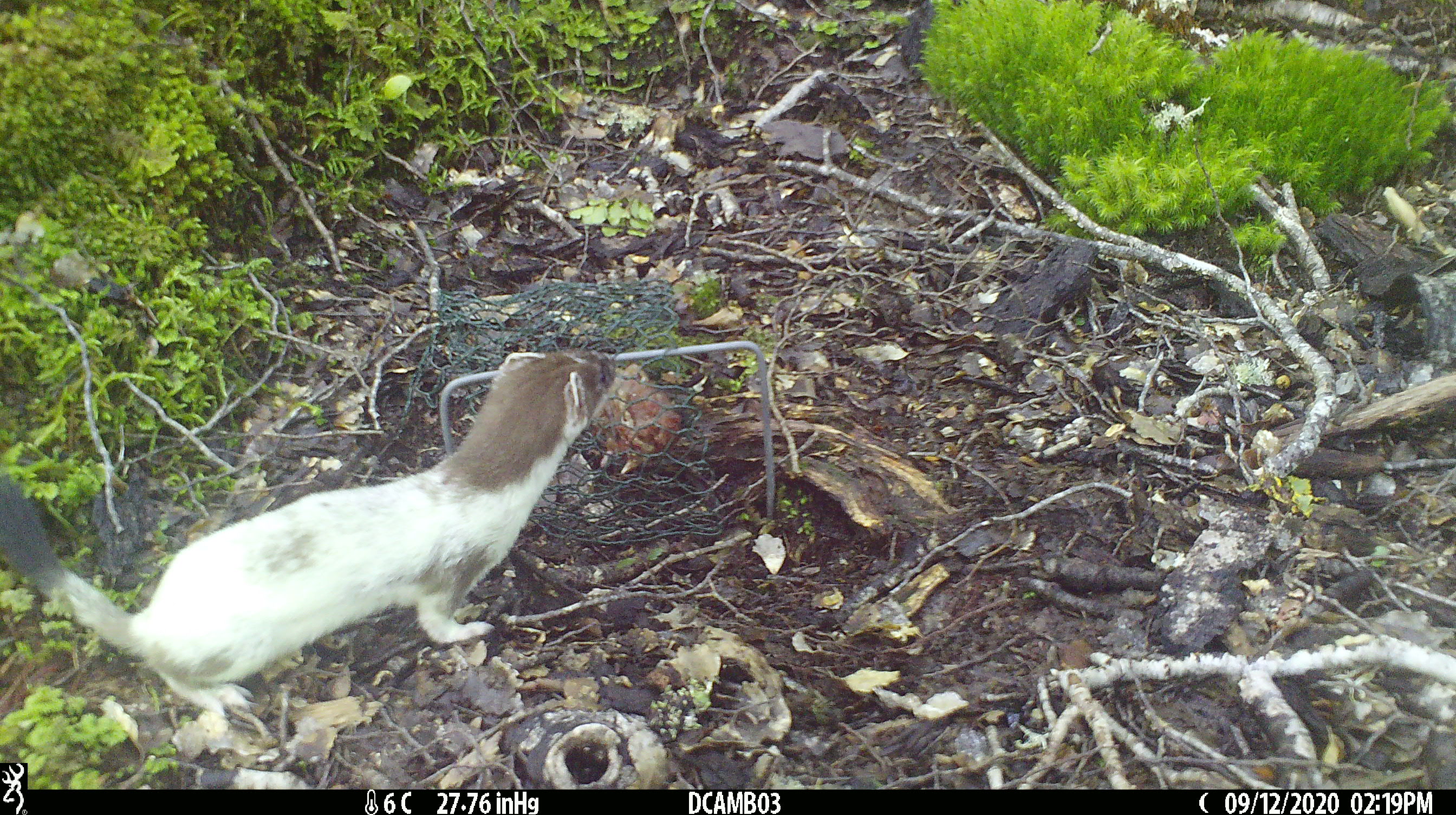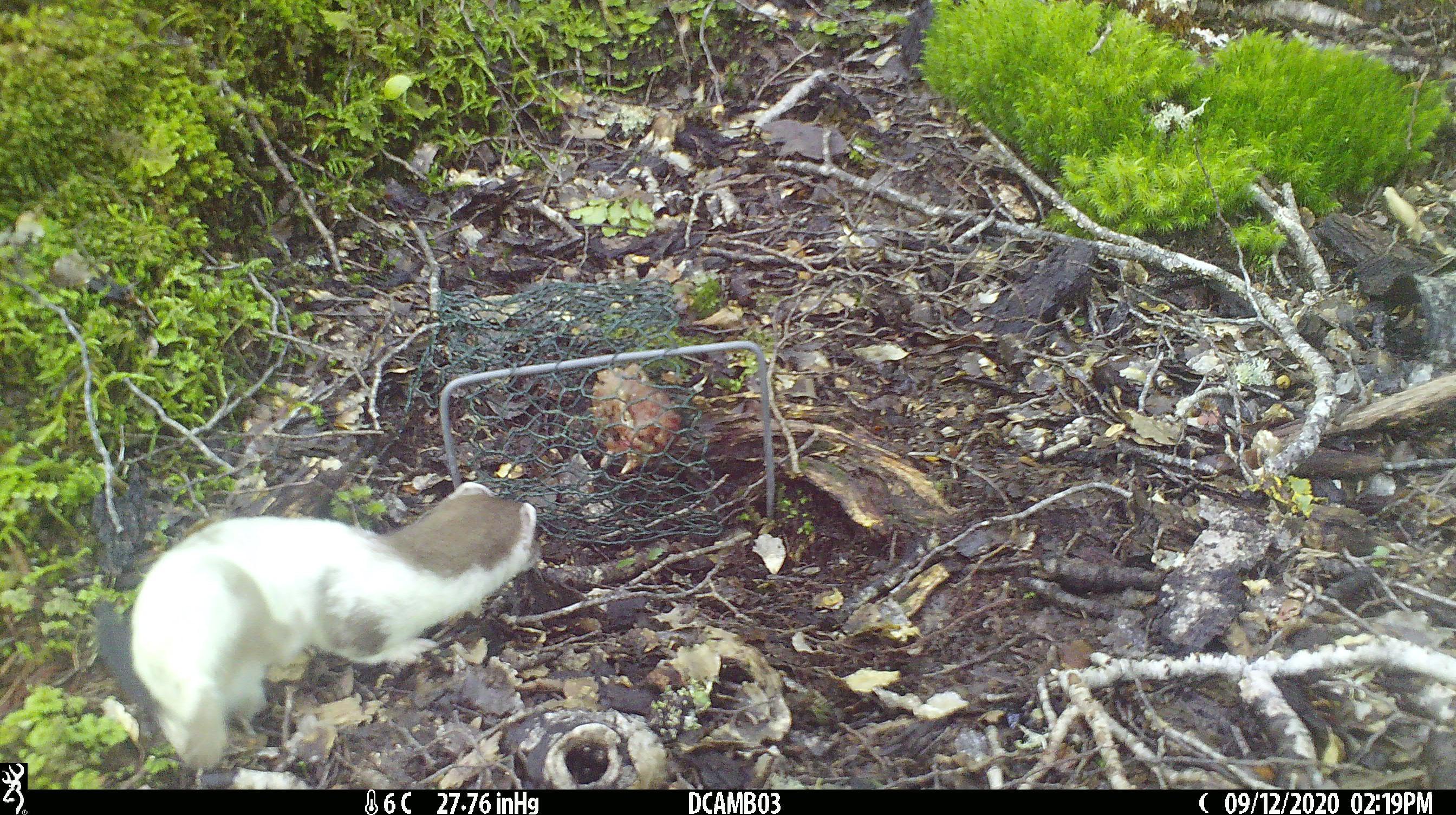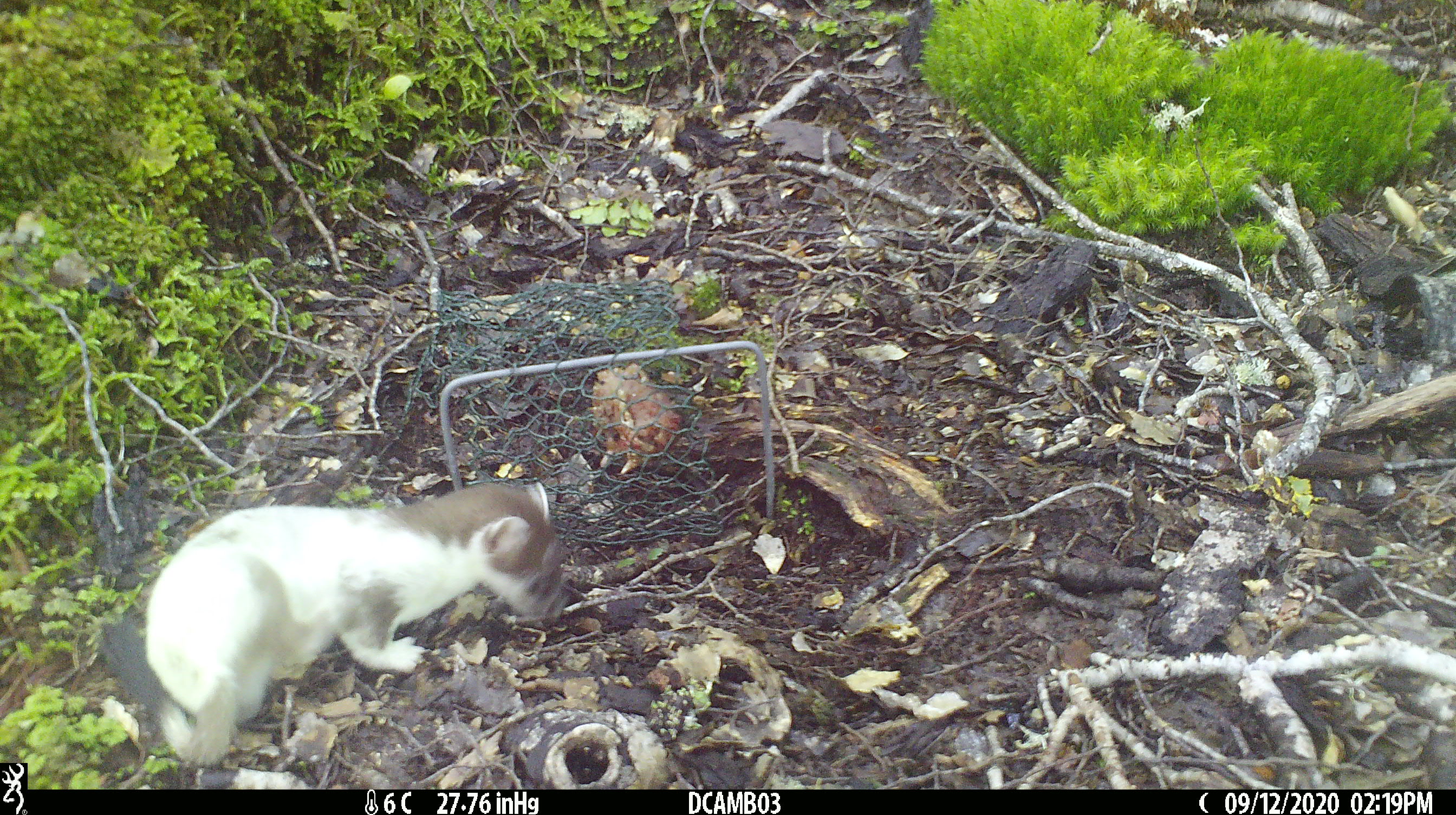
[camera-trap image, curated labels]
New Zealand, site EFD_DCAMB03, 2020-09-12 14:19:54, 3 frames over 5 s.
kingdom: Animalia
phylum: Chordata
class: Mammalia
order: Carnivora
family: Mustelidae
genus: Mustela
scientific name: Mustela erminea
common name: stoat